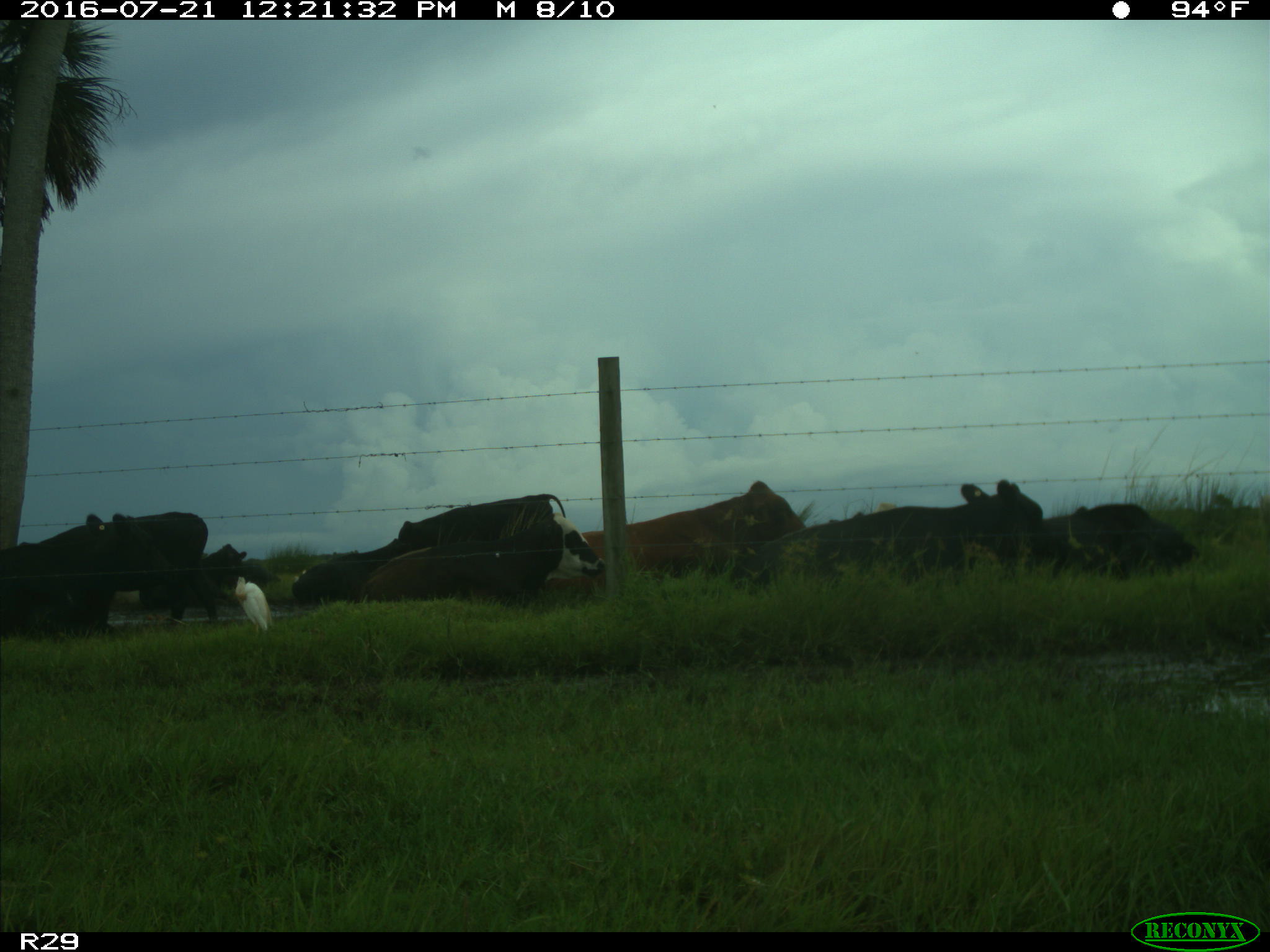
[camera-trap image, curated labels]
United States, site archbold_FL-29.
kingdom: Animalia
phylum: Chordata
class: Mammalia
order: Artiodactyla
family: Bovidae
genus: Bos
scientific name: Bos taurus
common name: domestic cow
Bos taurus (domestic cow).